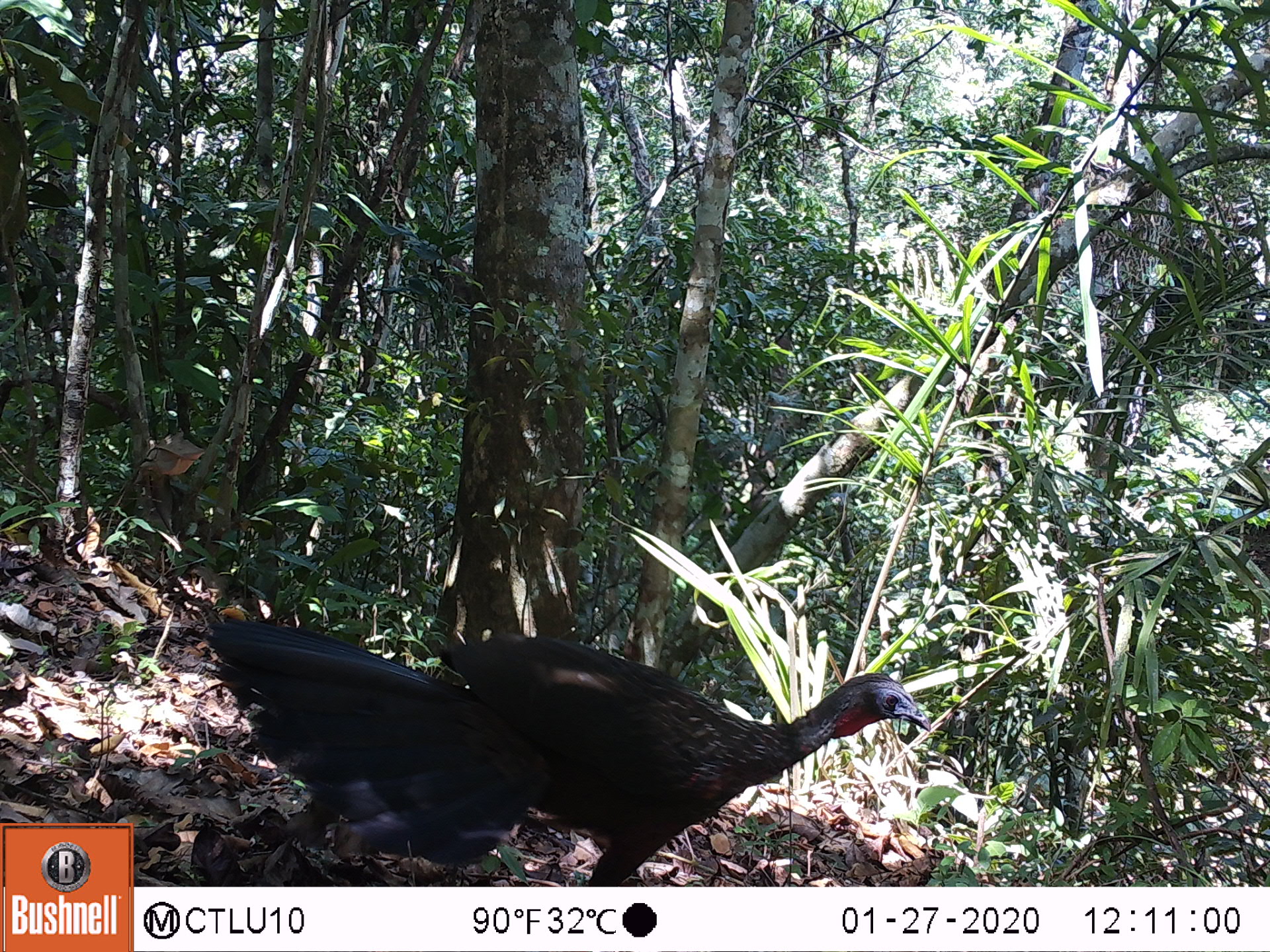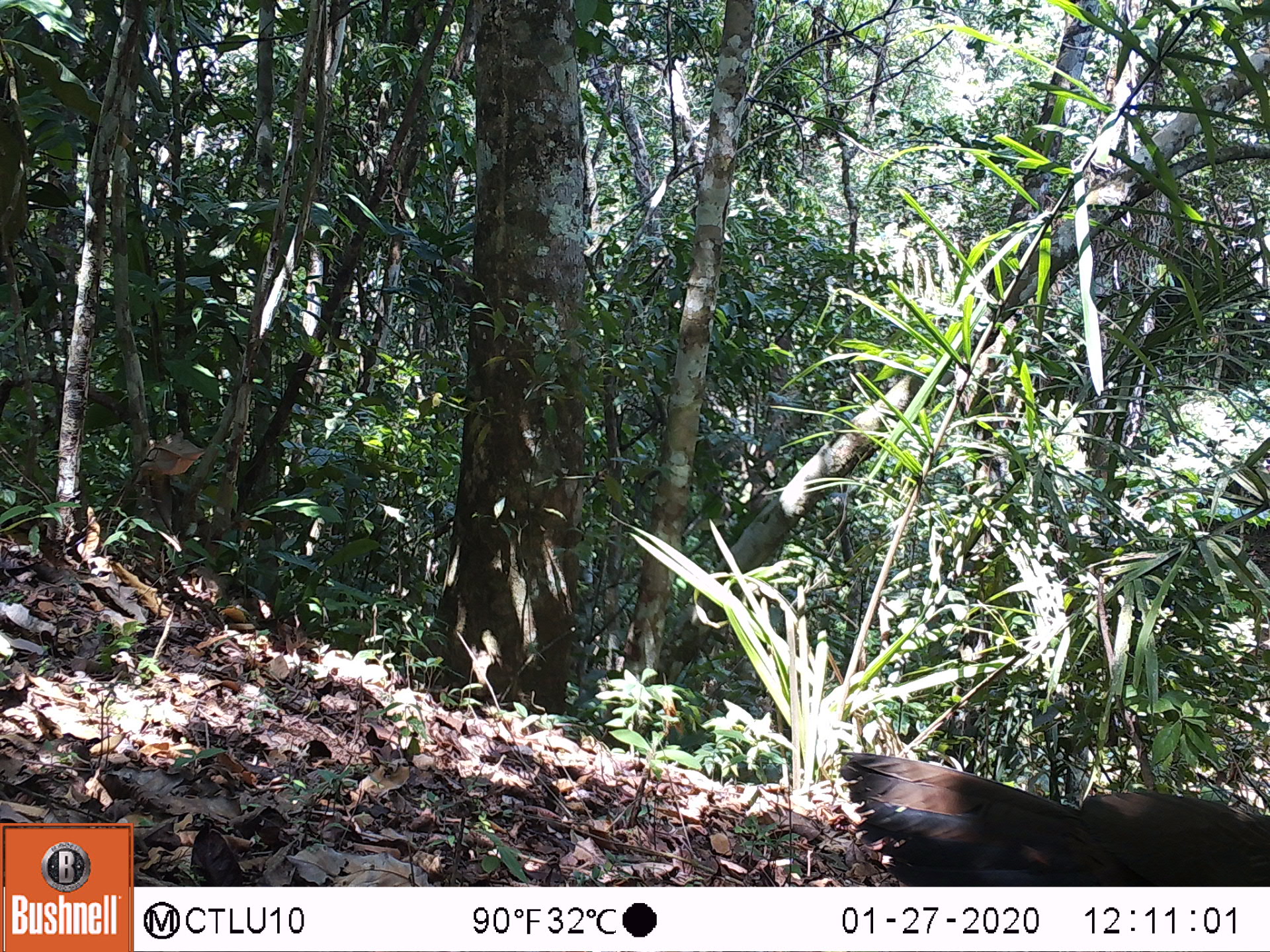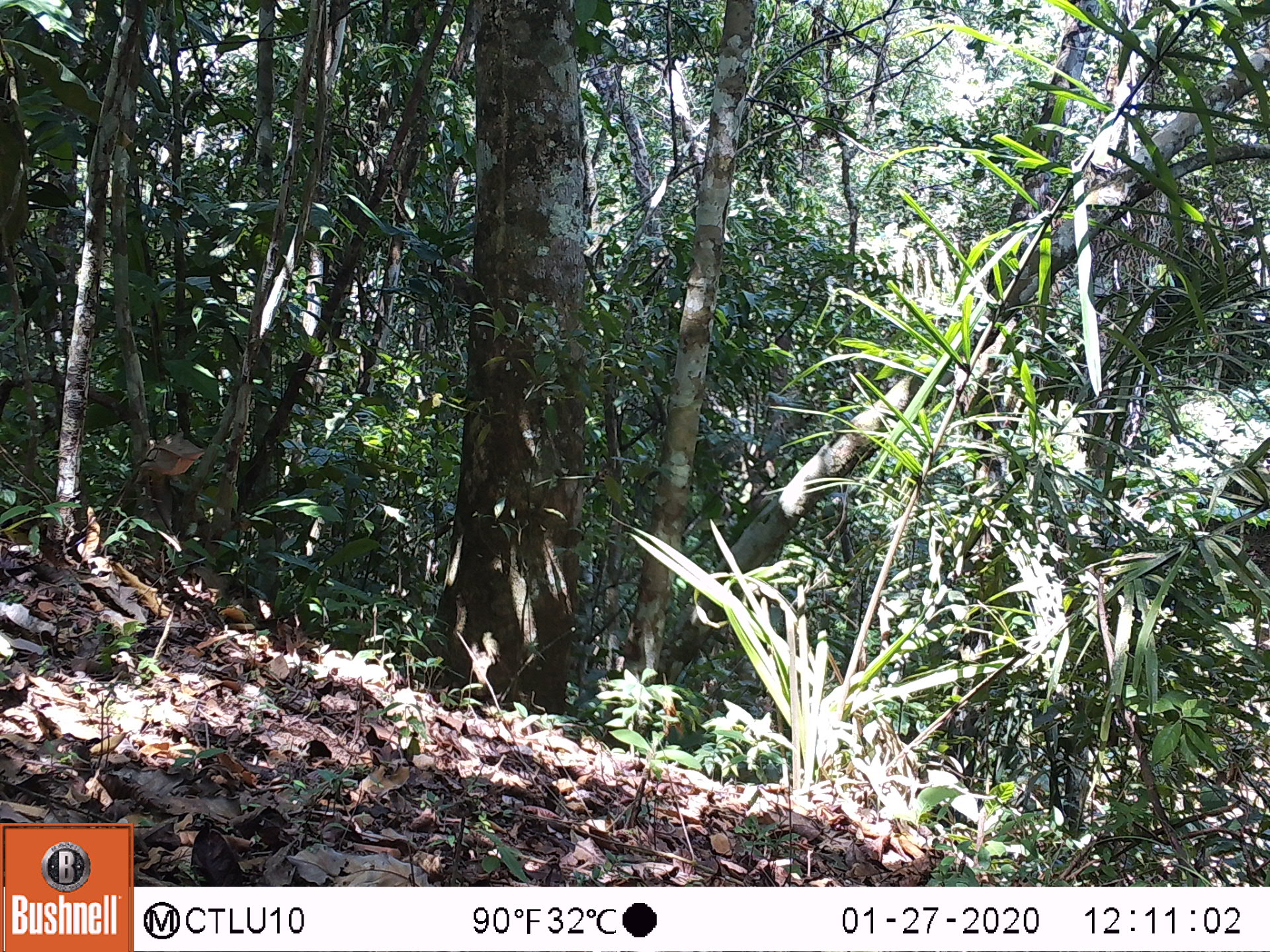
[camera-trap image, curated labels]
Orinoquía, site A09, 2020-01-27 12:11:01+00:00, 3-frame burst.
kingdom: Animalia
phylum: Chordata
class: Aves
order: Galliformes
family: Cracidae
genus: Penelope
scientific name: Penelope jacquacu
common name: spix's guan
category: spixs guan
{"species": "spixs guan (spix's guan) (Penelope jacquacu)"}